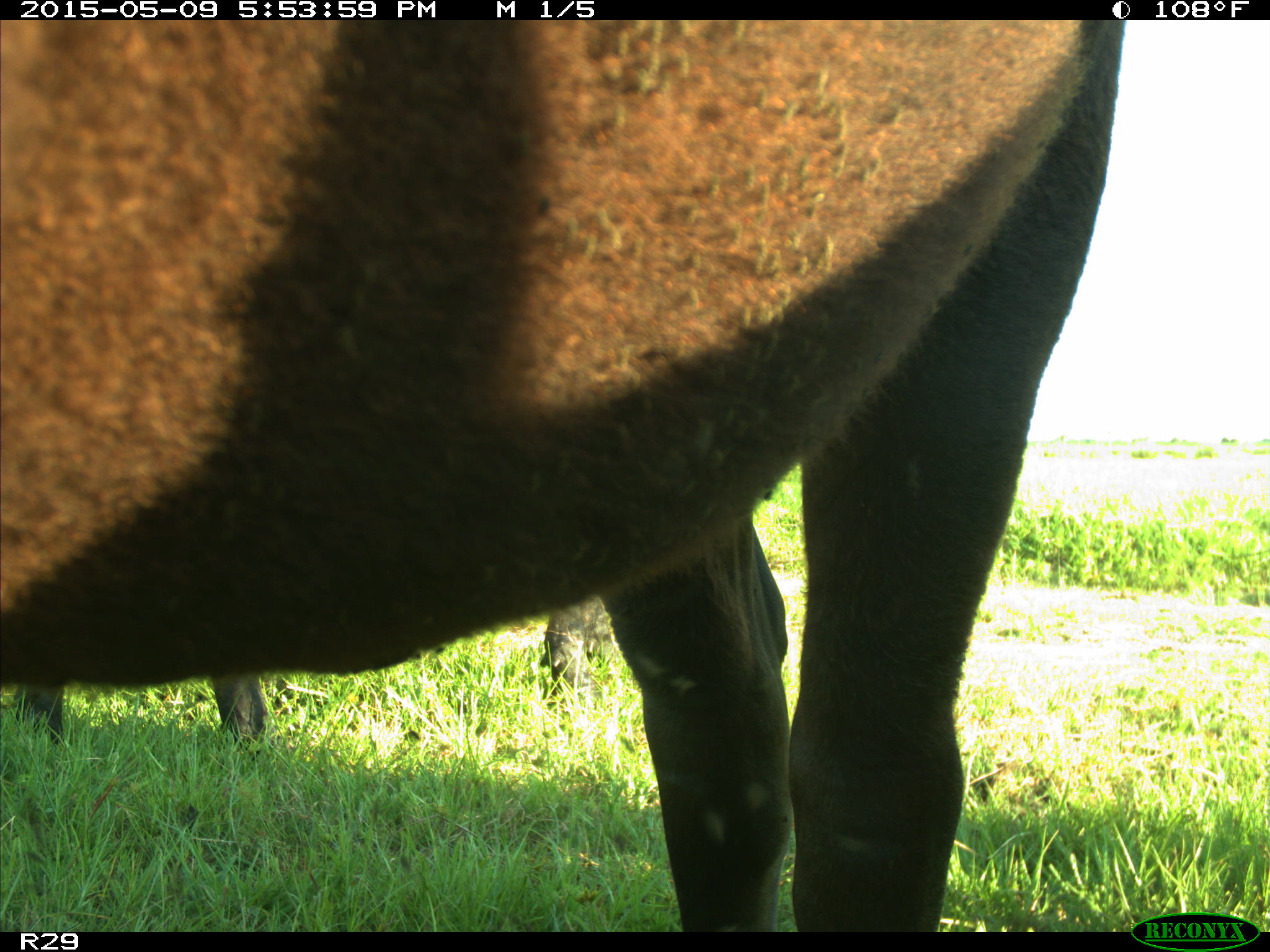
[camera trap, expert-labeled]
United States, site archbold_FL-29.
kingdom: Animalia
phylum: Chordata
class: Mammalia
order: Artiodactyla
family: Bovidae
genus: Bos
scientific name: Bos taurus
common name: domestic cow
Bos taurus (domestic cow).